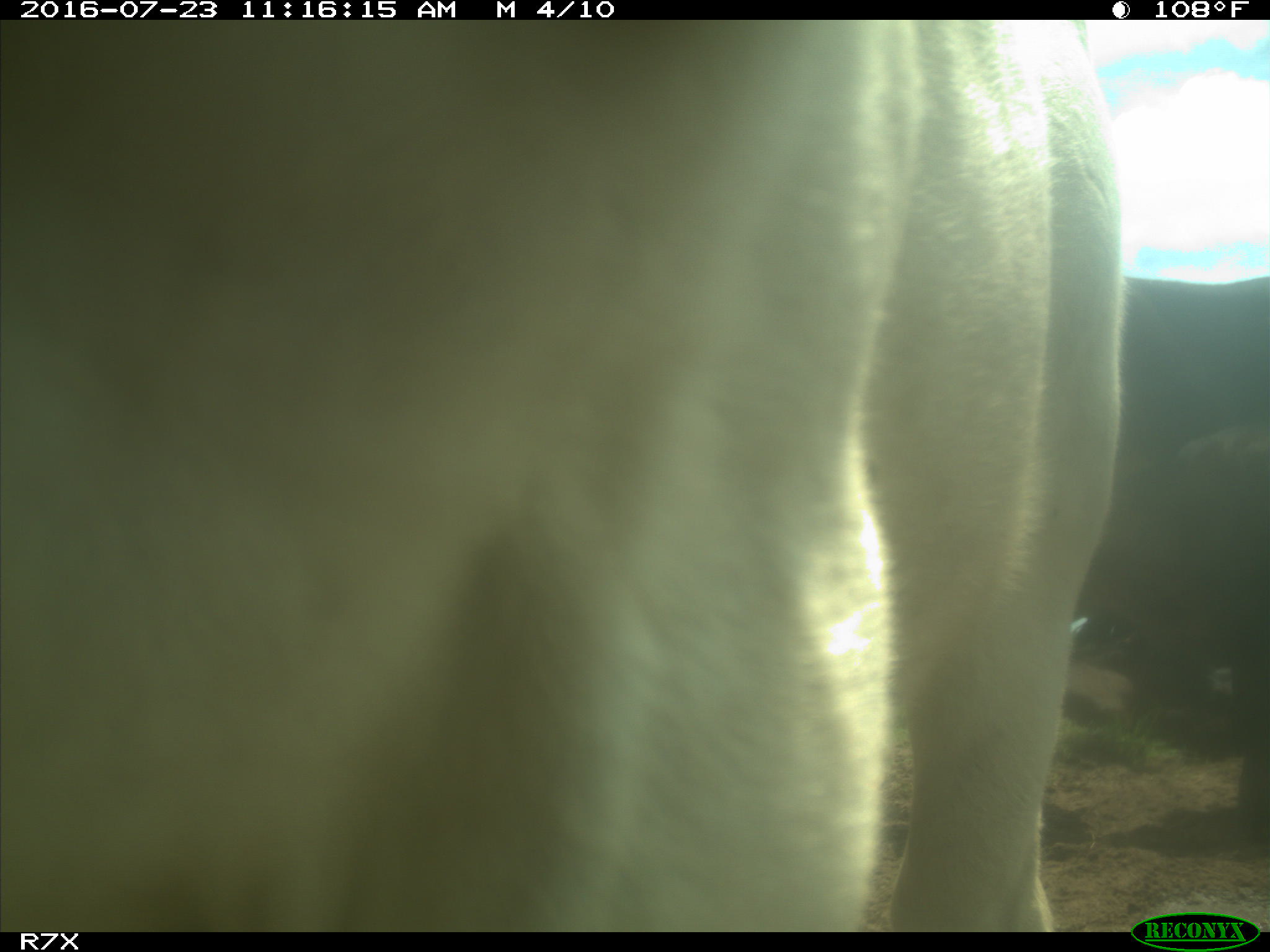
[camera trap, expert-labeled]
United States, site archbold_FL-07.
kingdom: Animalia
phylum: Chordata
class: Mammalia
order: Artiodactyla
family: Bovidae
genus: Bos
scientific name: Bos taurus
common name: domestic cow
Bos taurus (domestic cow).